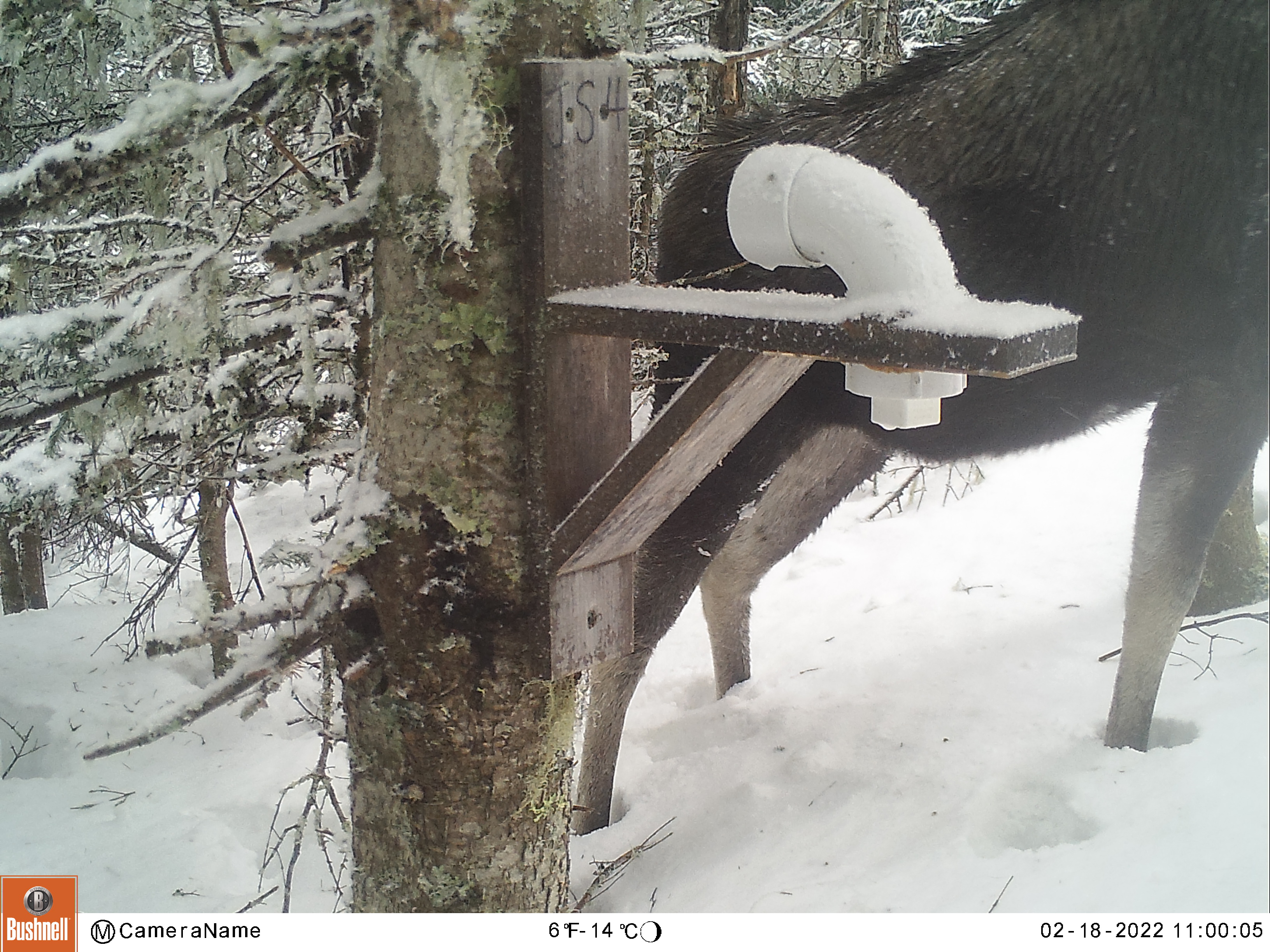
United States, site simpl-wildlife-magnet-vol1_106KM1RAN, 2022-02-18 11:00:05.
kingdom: Animalia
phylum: Chordata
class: Mammalia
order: Artiodactyla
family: Cervidae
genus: Alces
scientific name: Alces alces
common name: moose